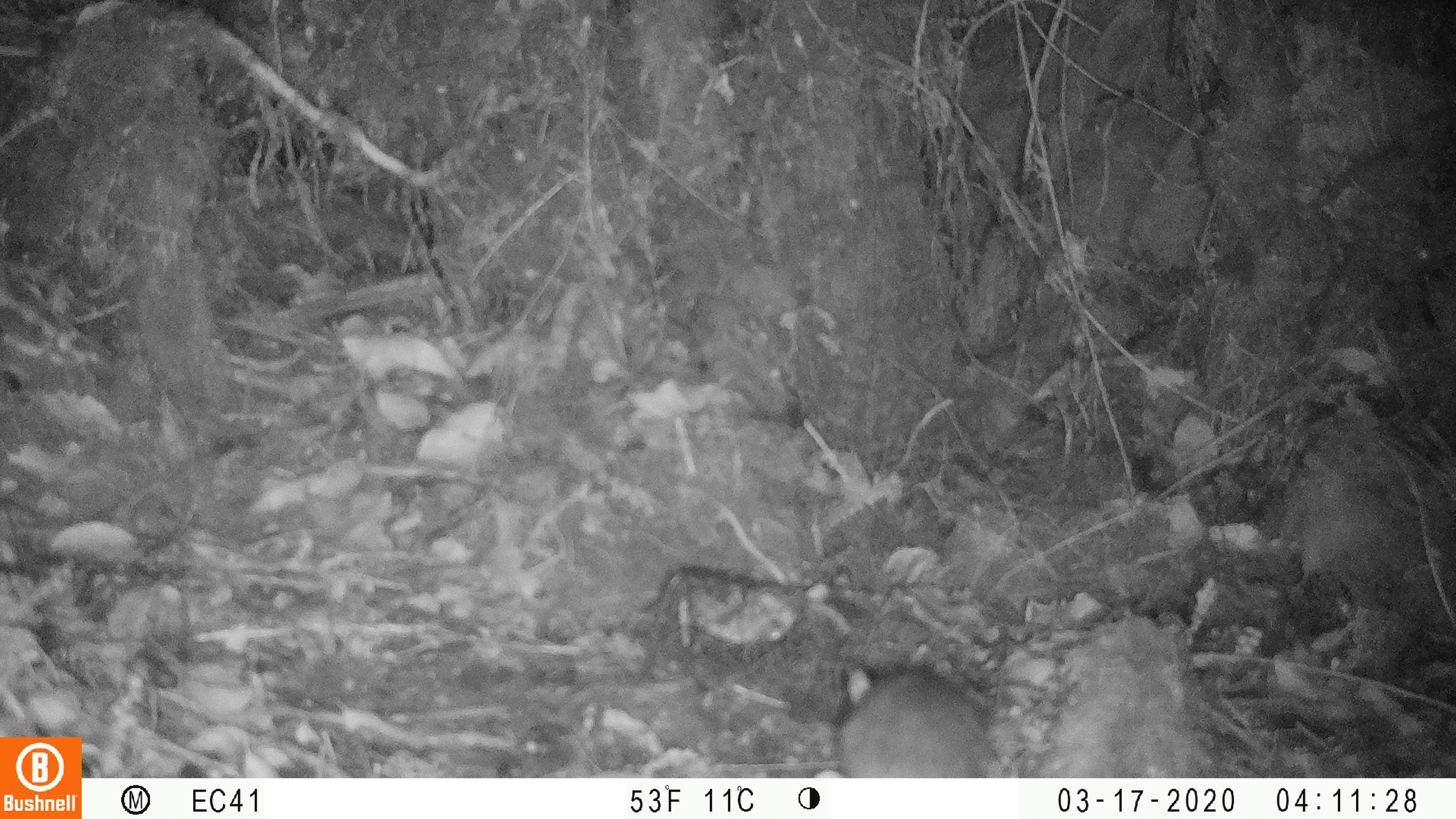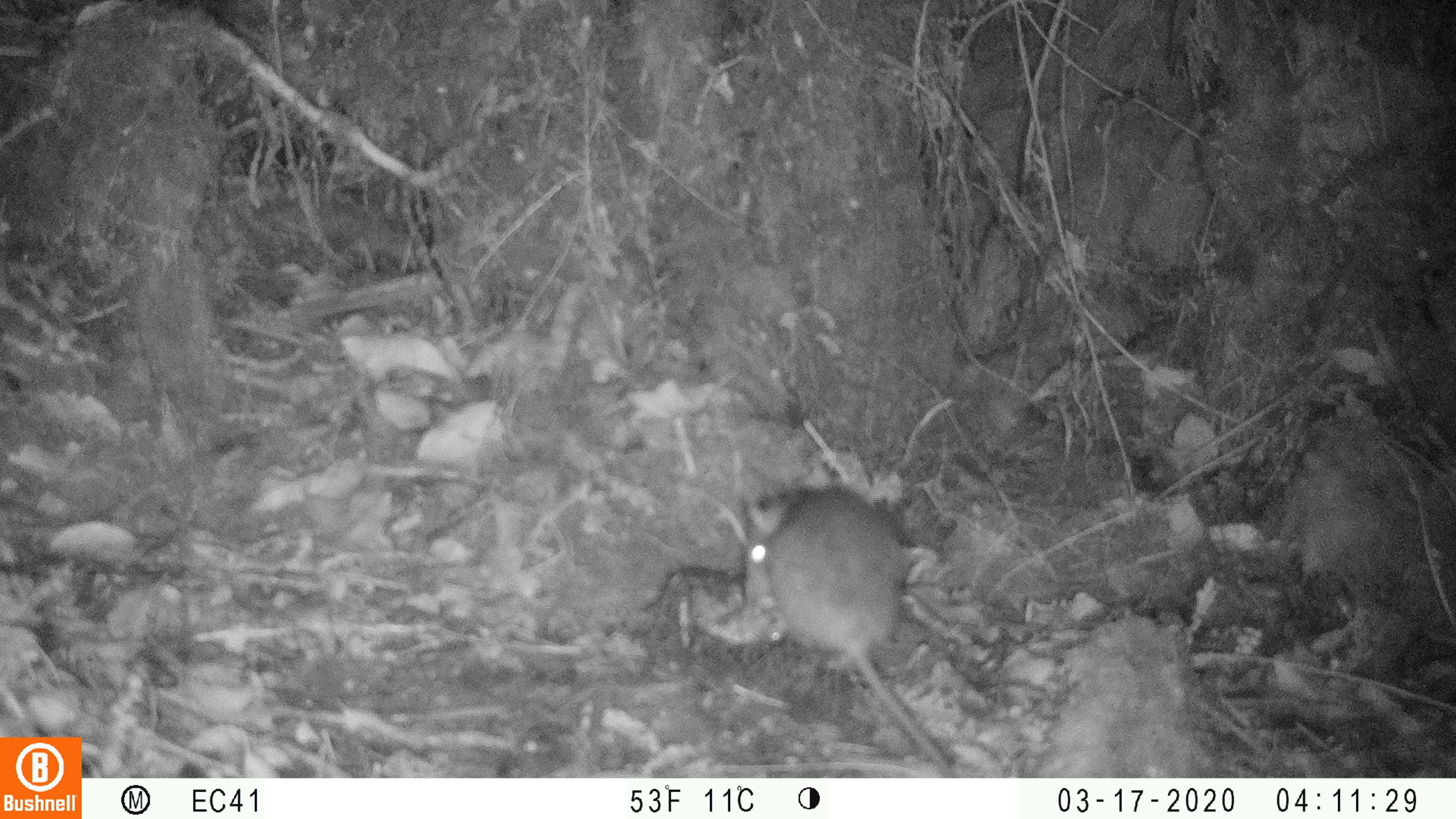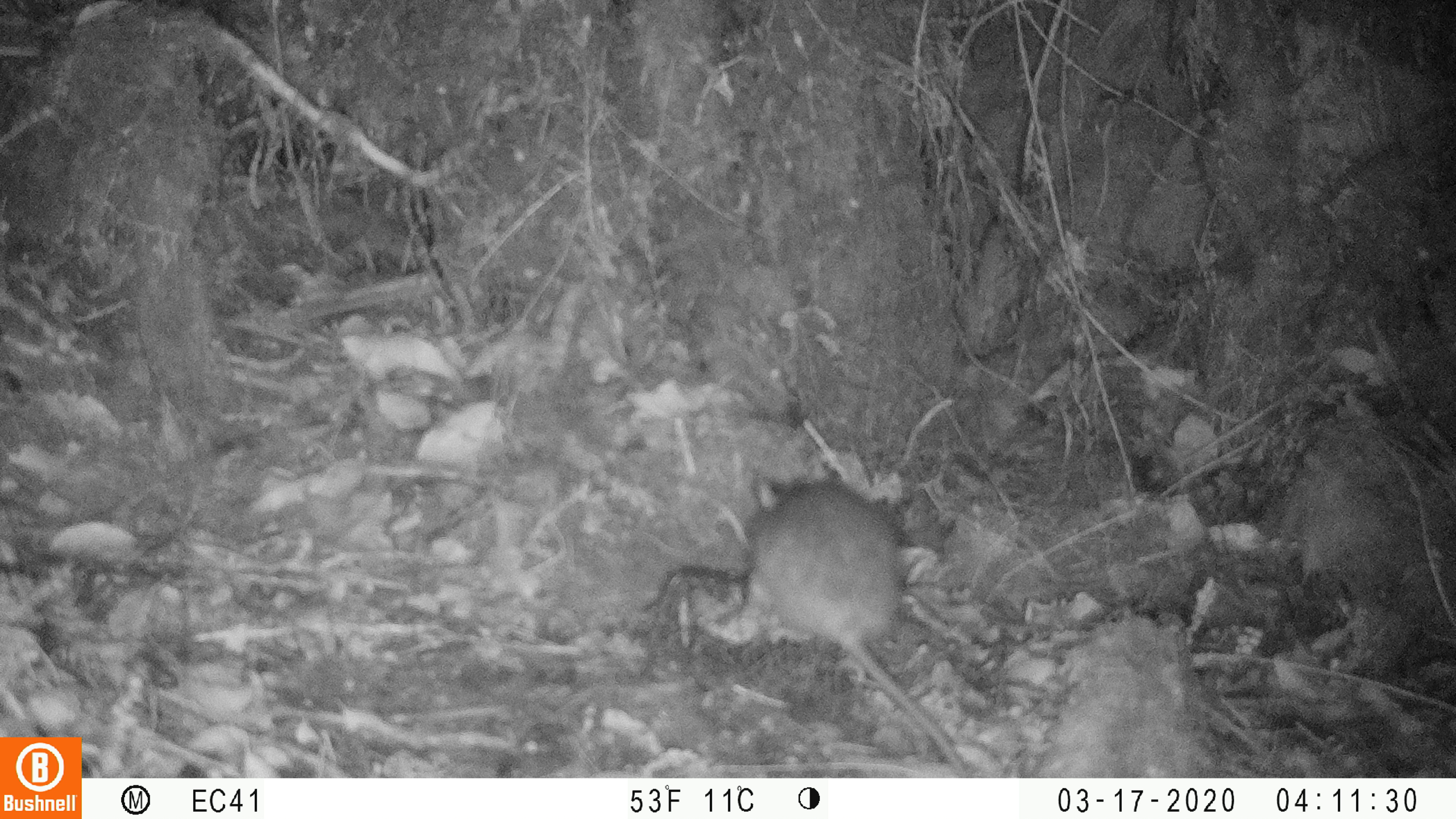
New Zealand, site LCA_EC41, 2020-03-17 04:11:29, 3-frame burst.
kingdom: Animalia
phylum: Chordata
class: Mammalia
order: Rodentia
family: Muridae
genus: Rattus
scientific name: Rattus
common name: rat